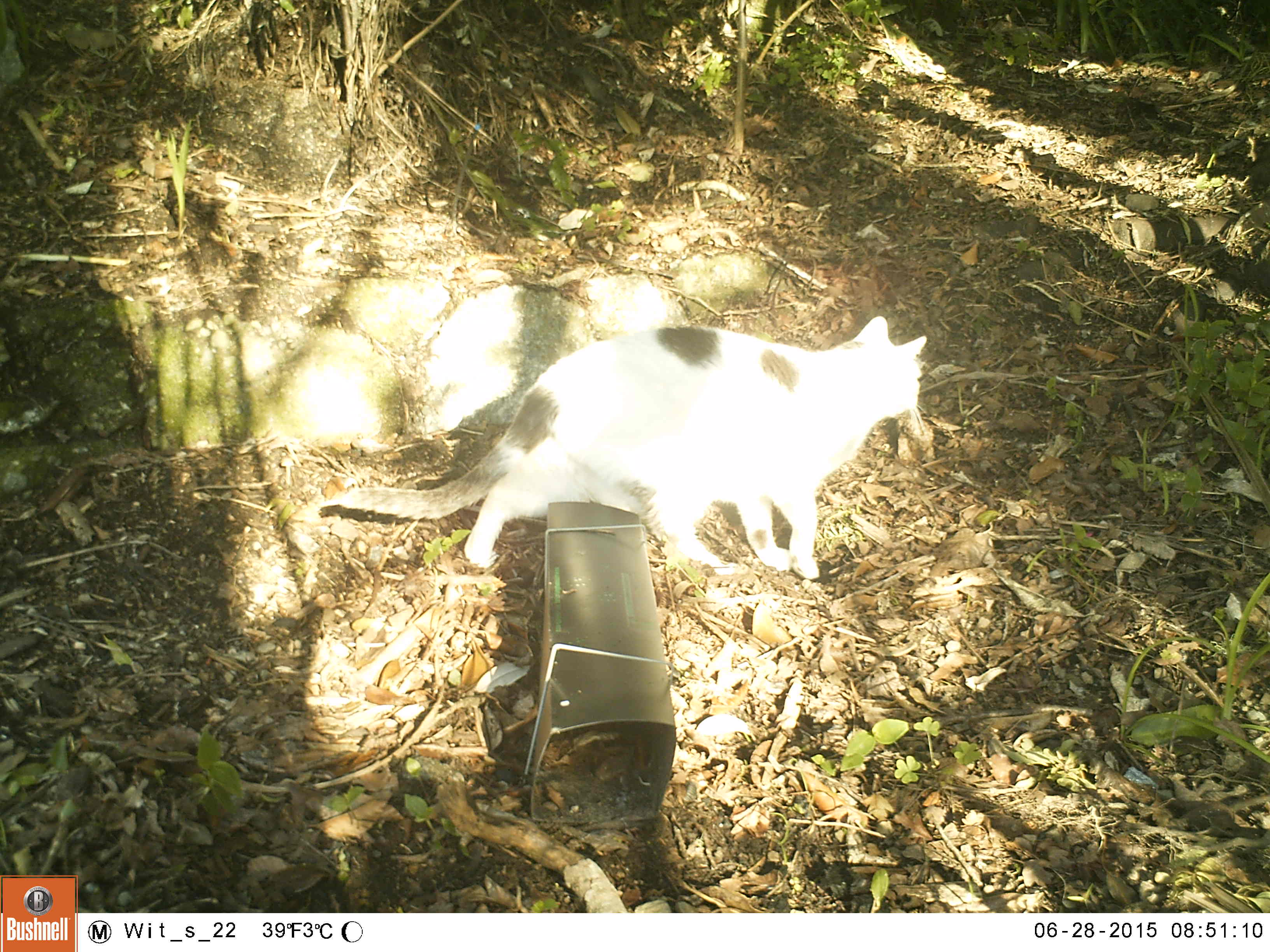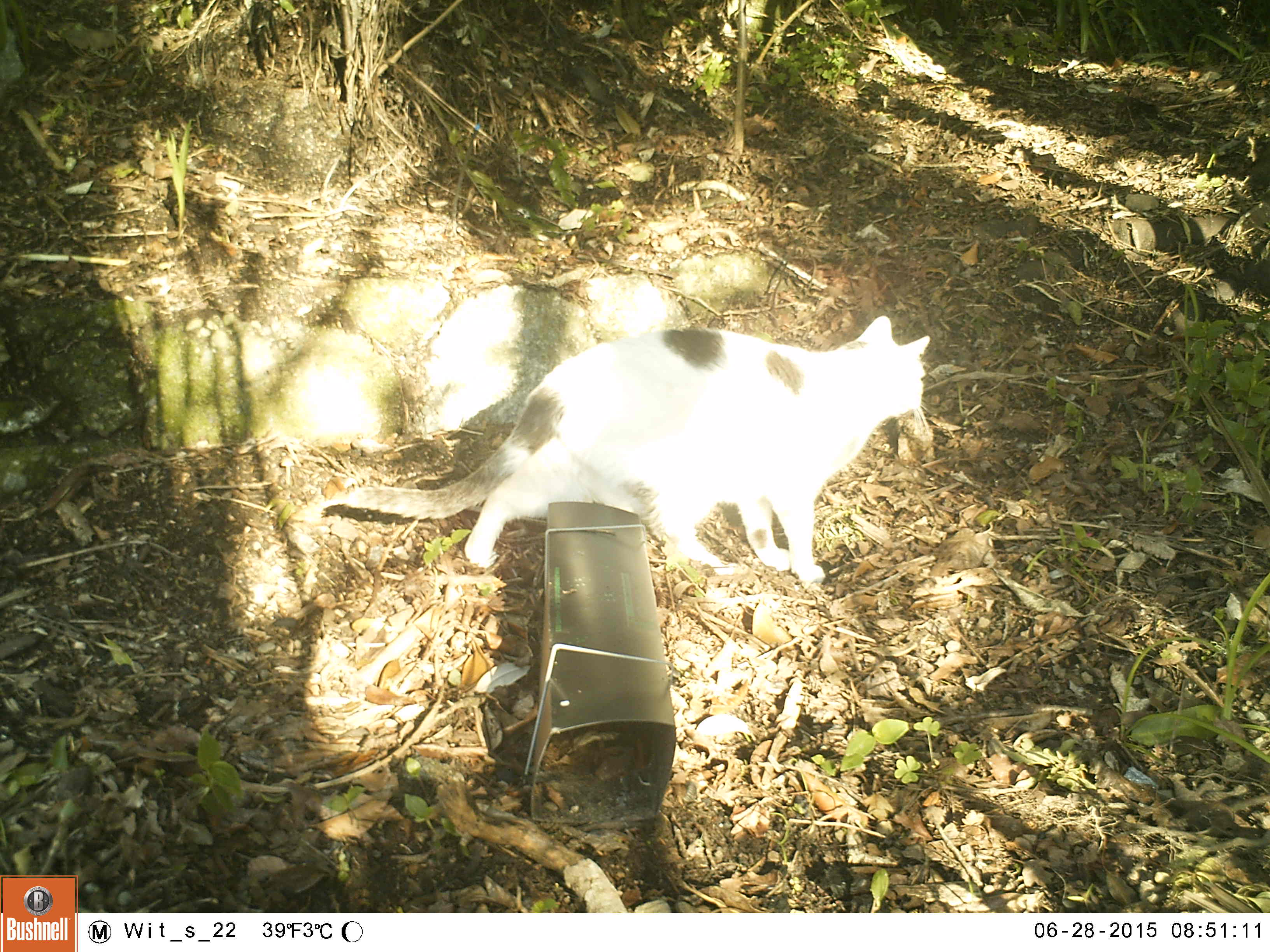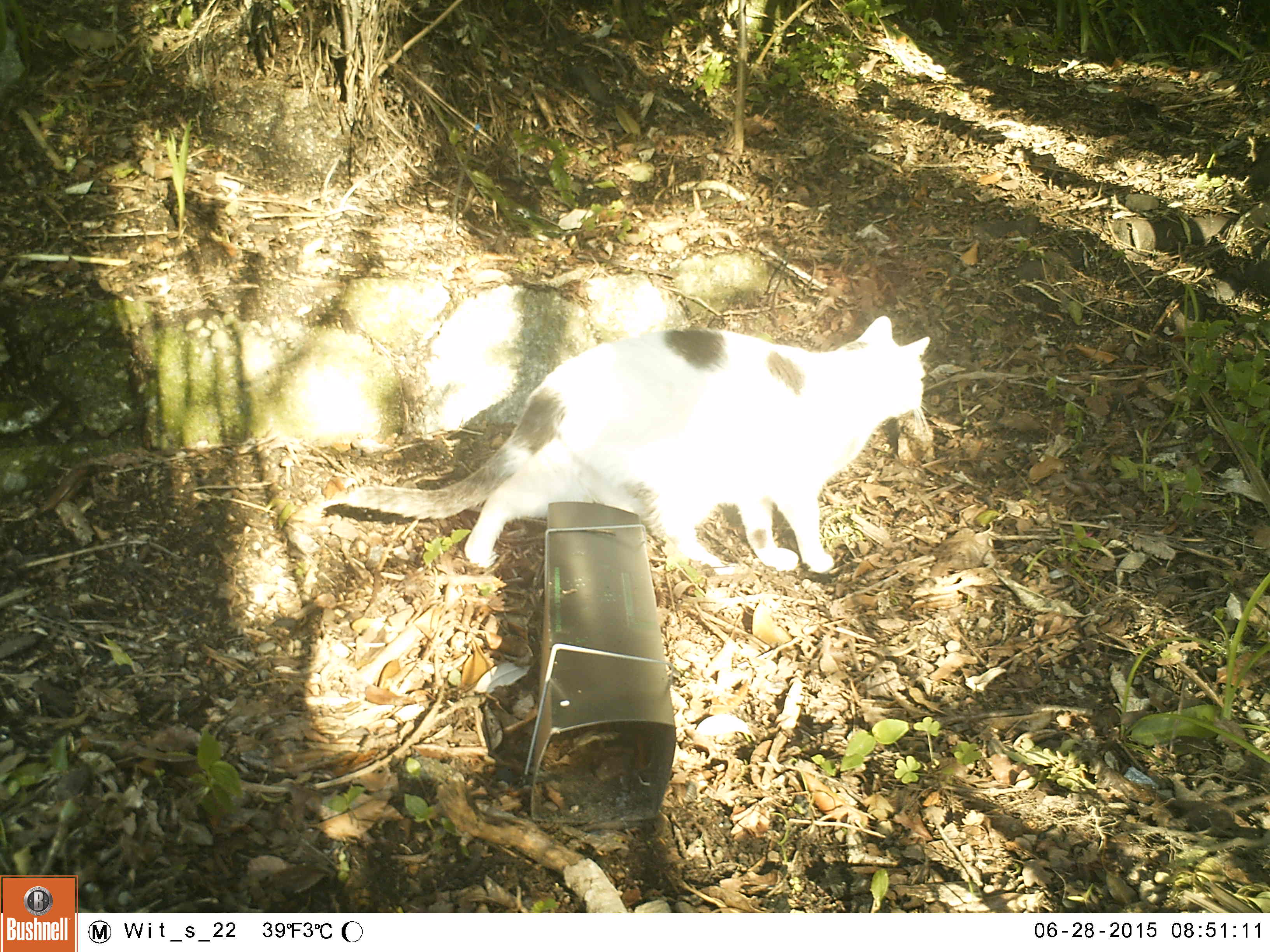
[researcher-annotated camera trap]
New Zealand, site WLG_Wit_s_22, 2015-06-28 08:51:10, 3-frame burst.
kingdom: Animalia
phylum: Chordata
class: Mammalia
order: Carnivora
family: Felidae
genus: Felis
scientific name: Felis catus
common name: domestic cat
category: cat